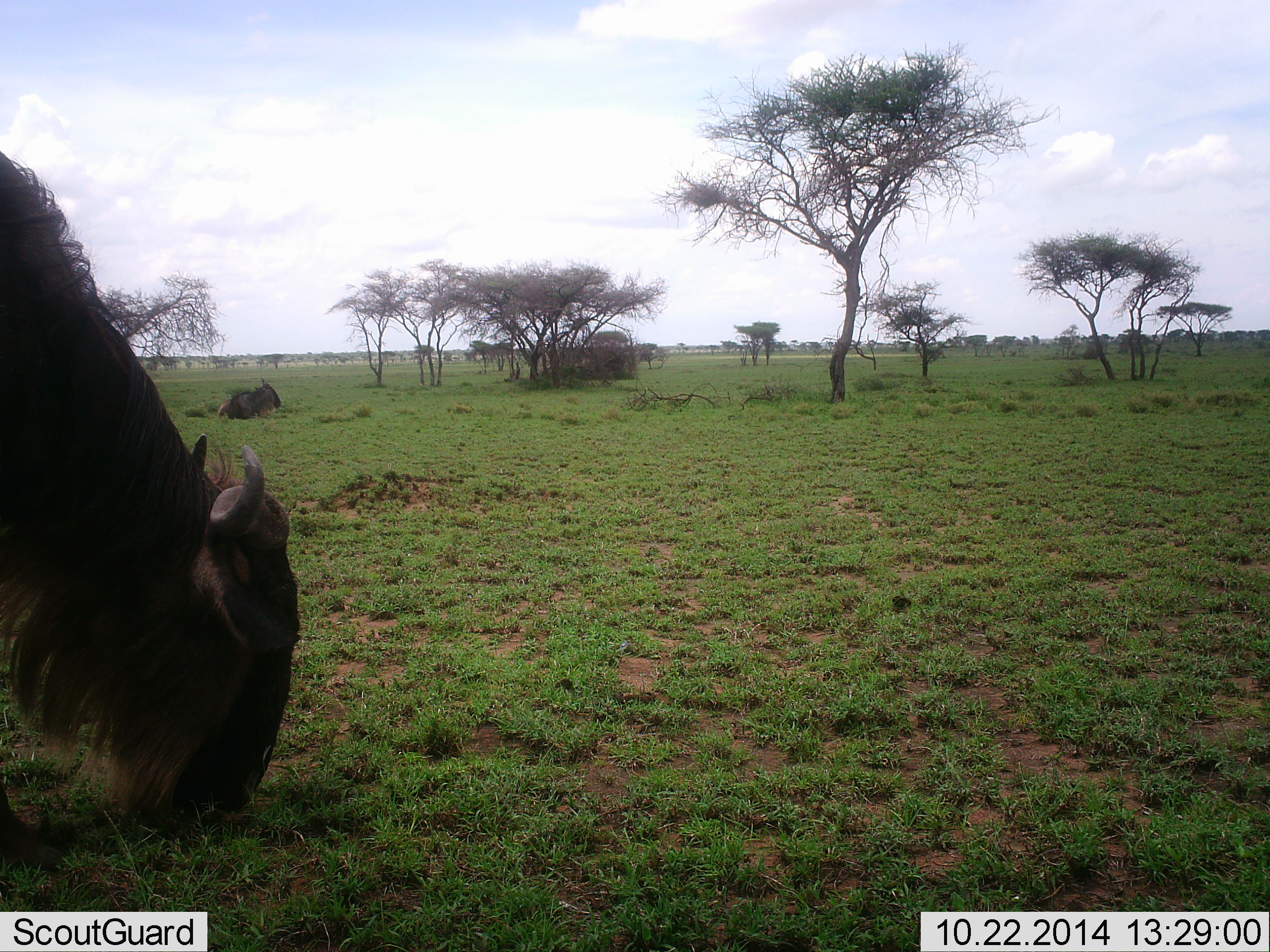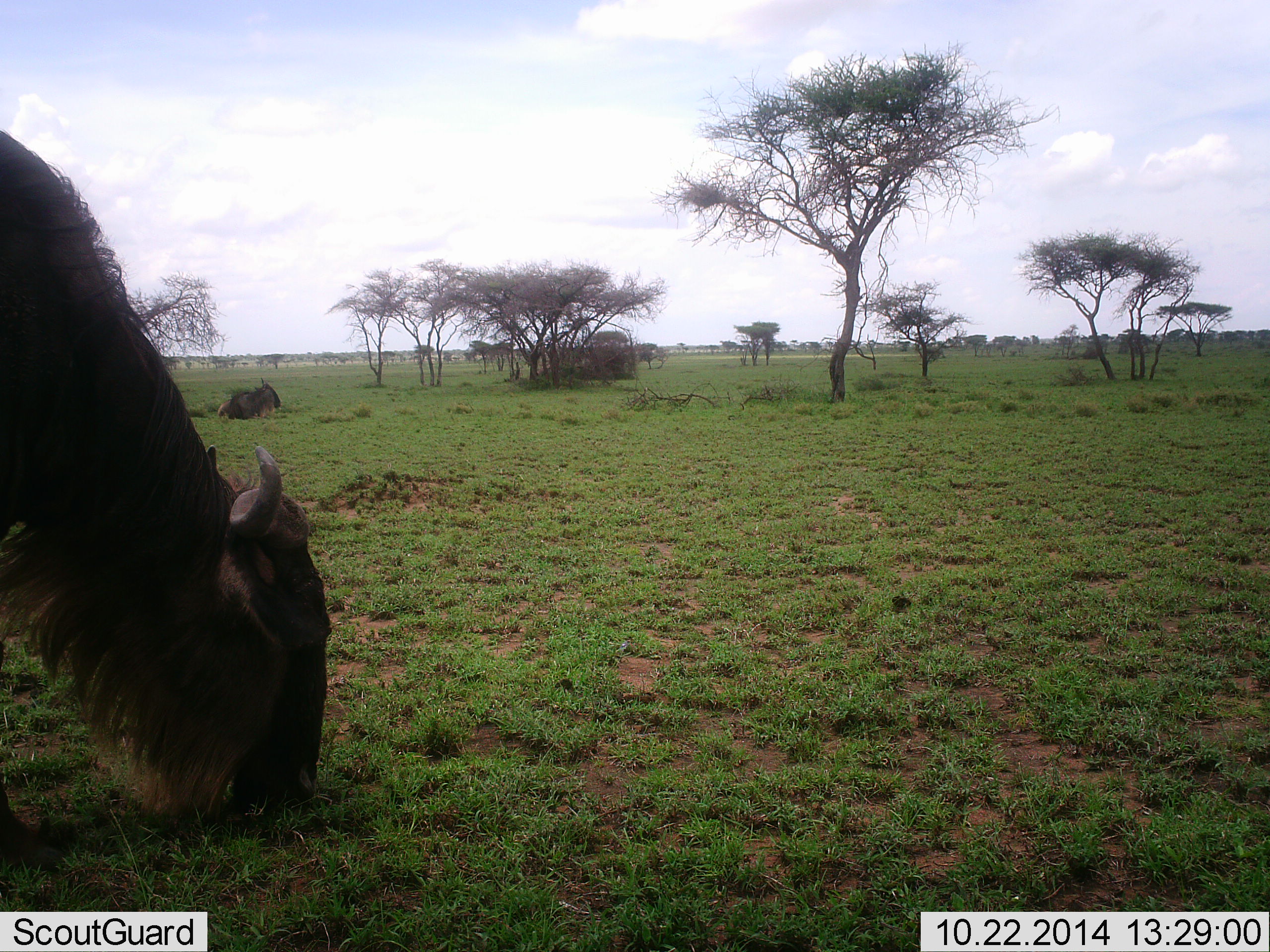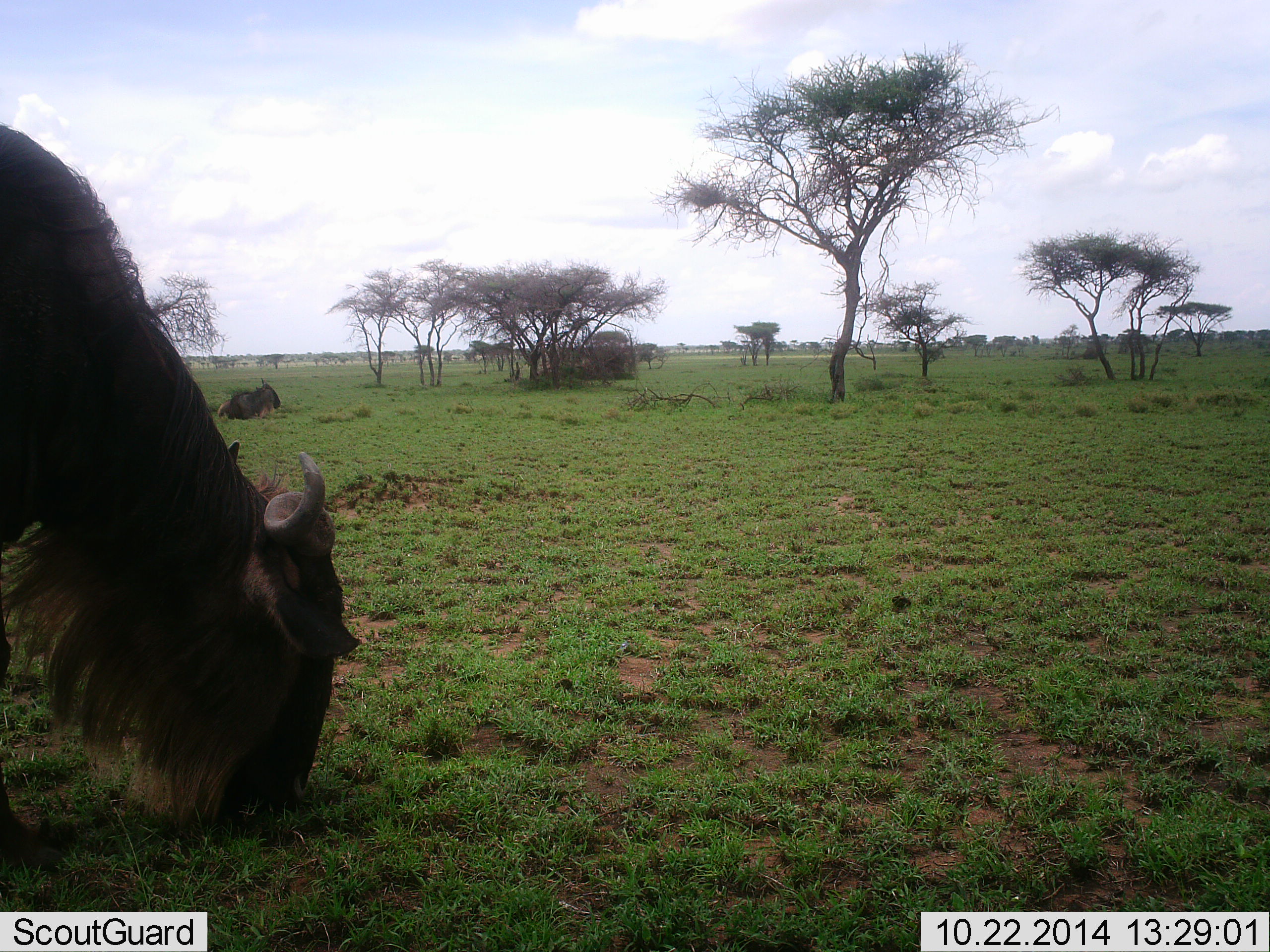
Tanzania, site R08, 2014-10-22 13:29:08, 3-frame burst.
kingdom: Animalia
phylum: Chordata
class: Mammalia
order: Artiodactyla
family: Bovidae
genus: Connochaetes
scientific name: Connochaetes taurinus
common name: blue wildebeest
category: wildebeest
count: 1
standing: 0%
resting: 40%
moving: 0%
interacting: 0%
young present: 0%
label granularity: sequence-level